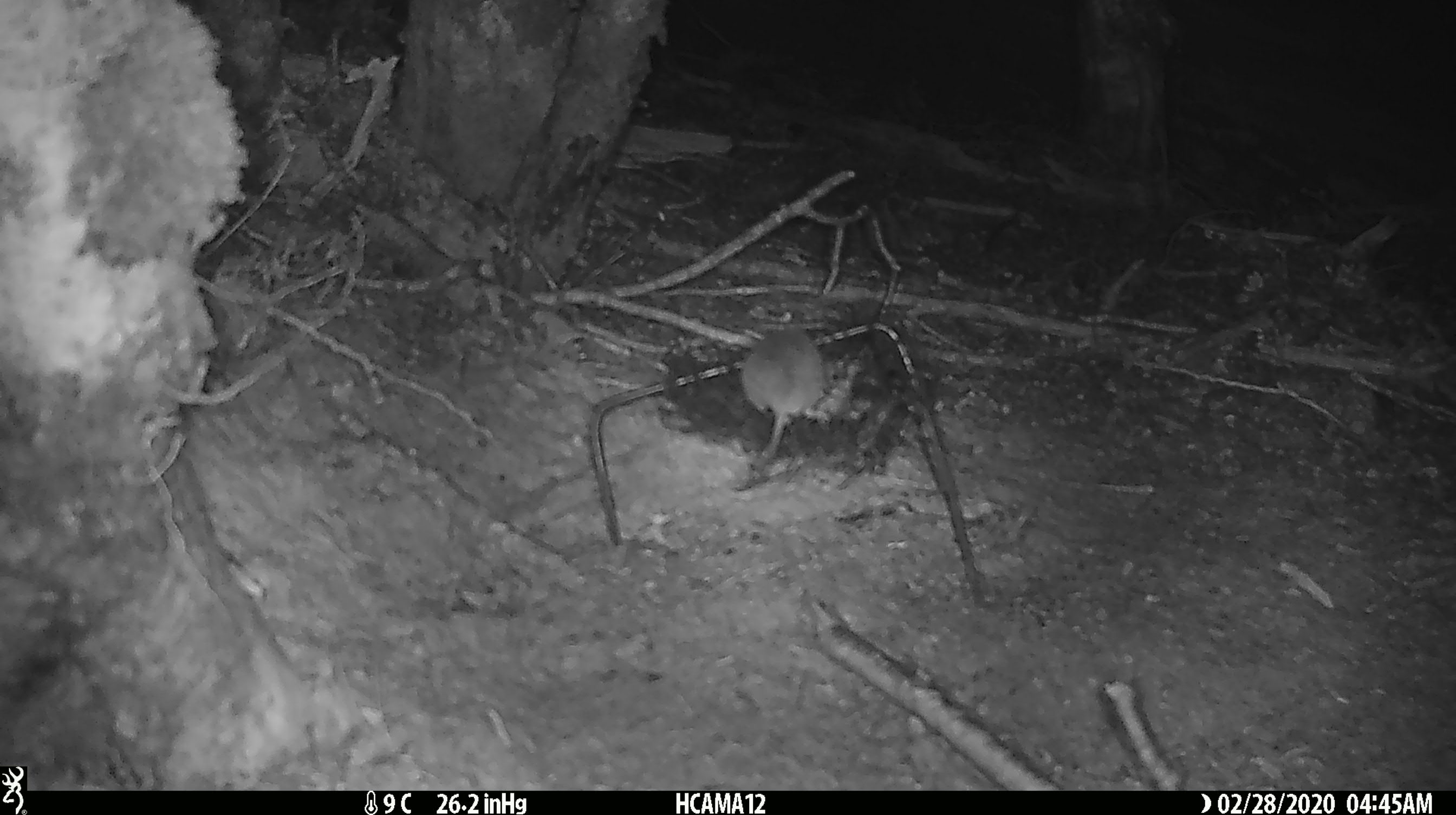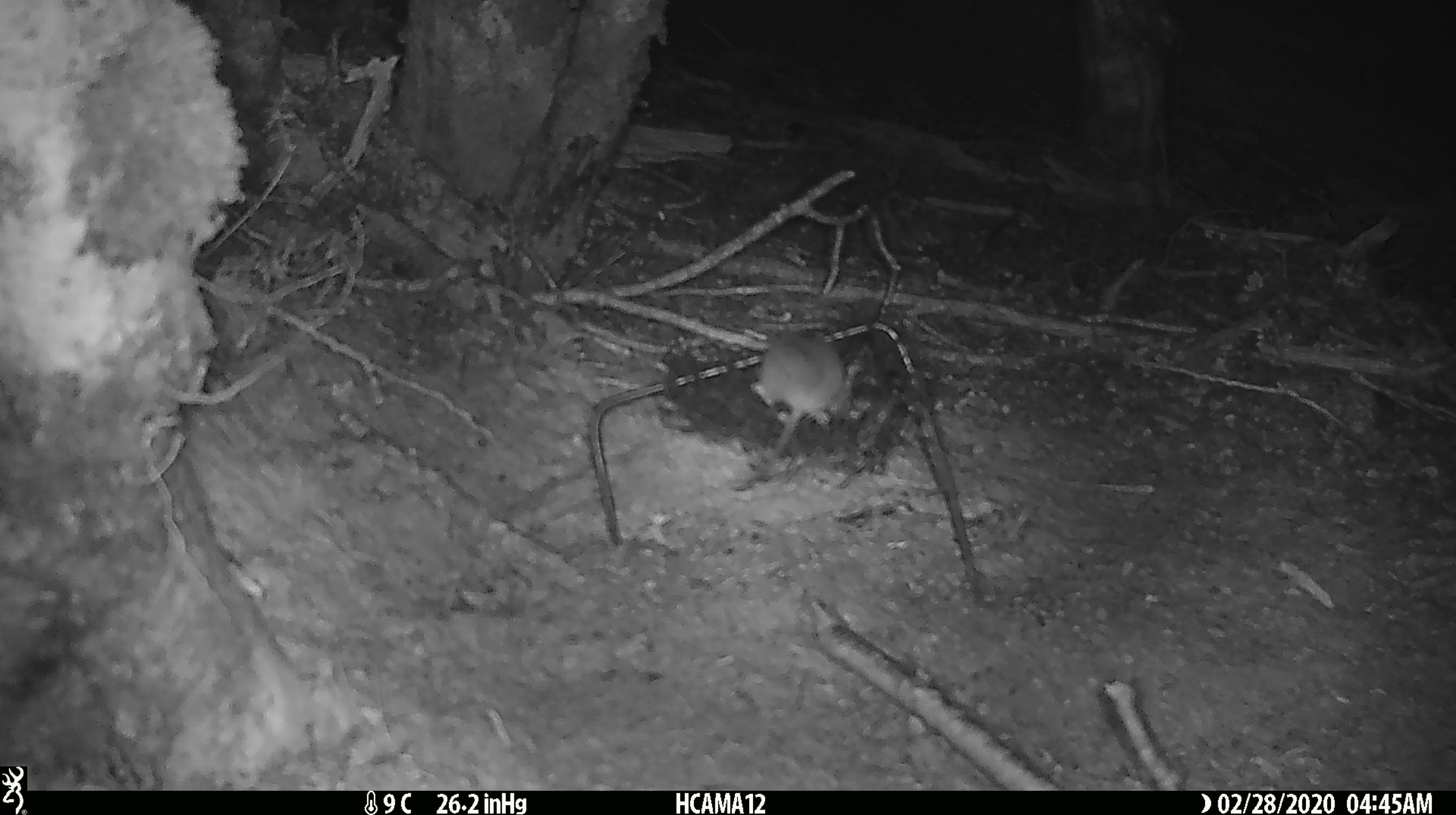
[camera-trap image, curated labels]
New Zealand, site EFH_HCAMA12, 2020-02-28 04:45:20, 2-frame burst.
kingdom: Animalia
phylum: Chordata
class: Mammalia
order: Rodentia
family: Muridae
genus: Mus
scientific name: Mus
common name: mouse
Mouse (Mus).